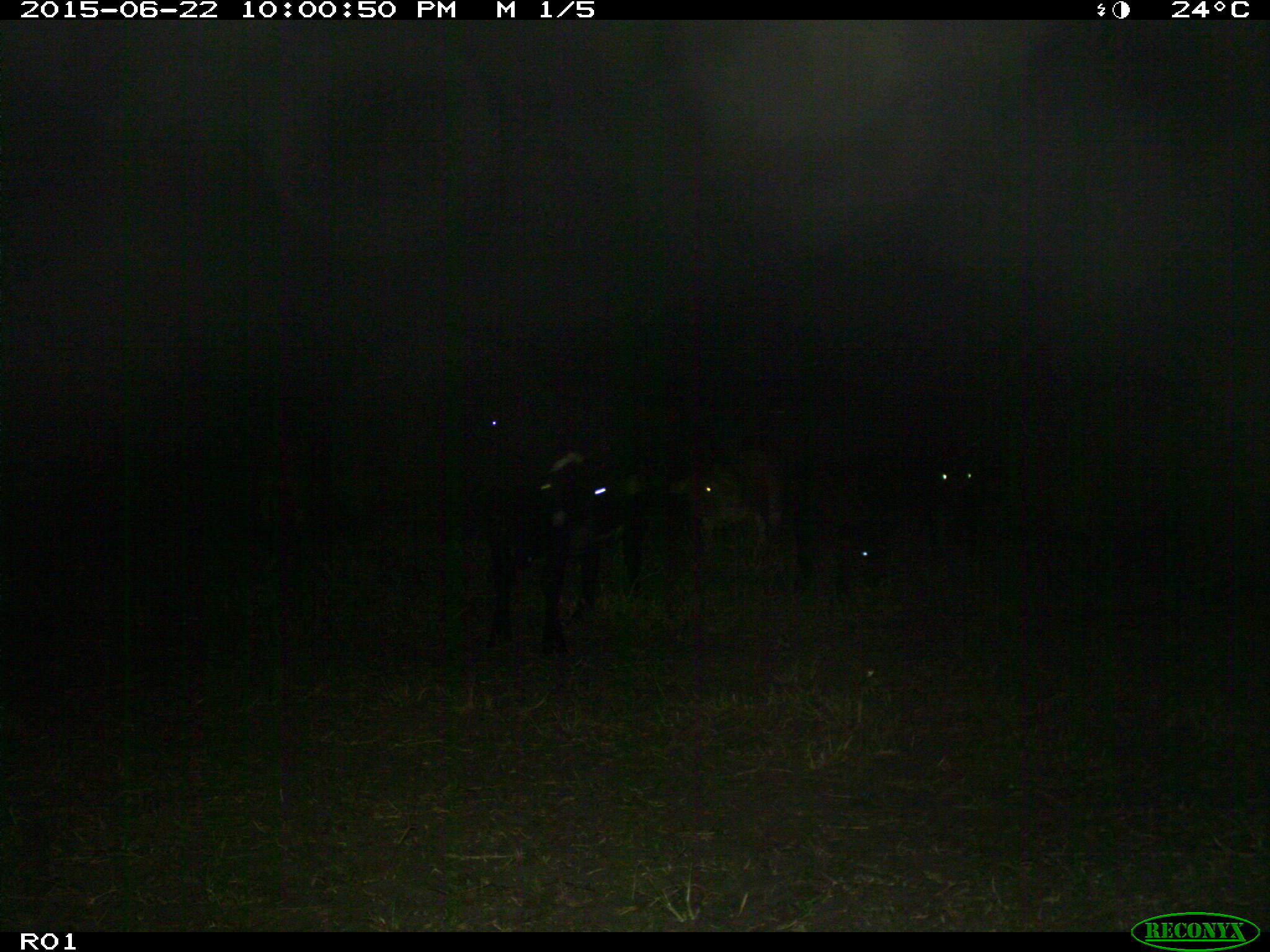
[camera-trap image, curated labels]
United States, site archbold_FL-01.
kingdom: Animalia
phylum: Chordata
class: Mammalia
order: Artiodactyla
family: Bovidae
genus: Bos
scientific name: Bos taurus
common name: domestic cow